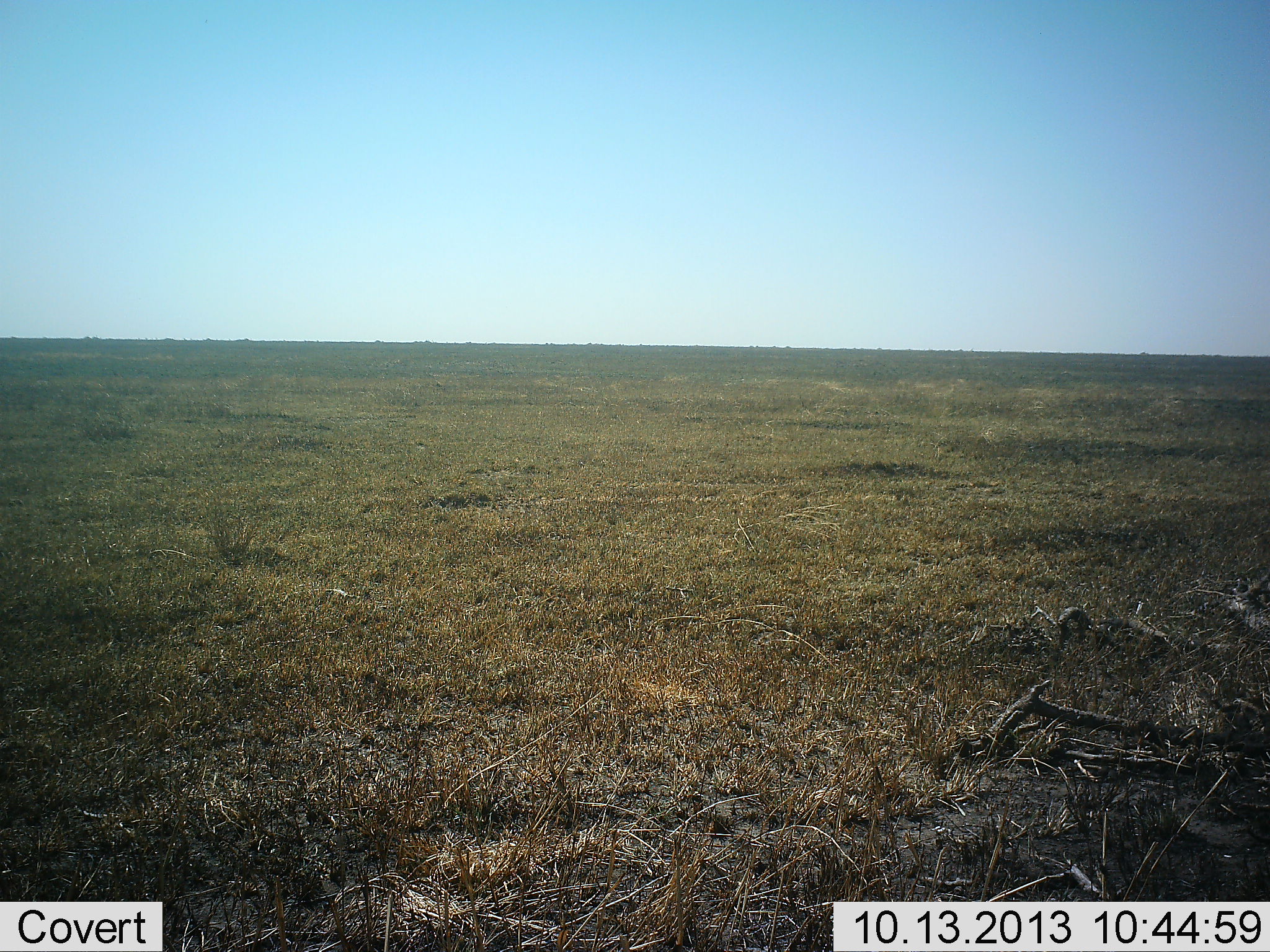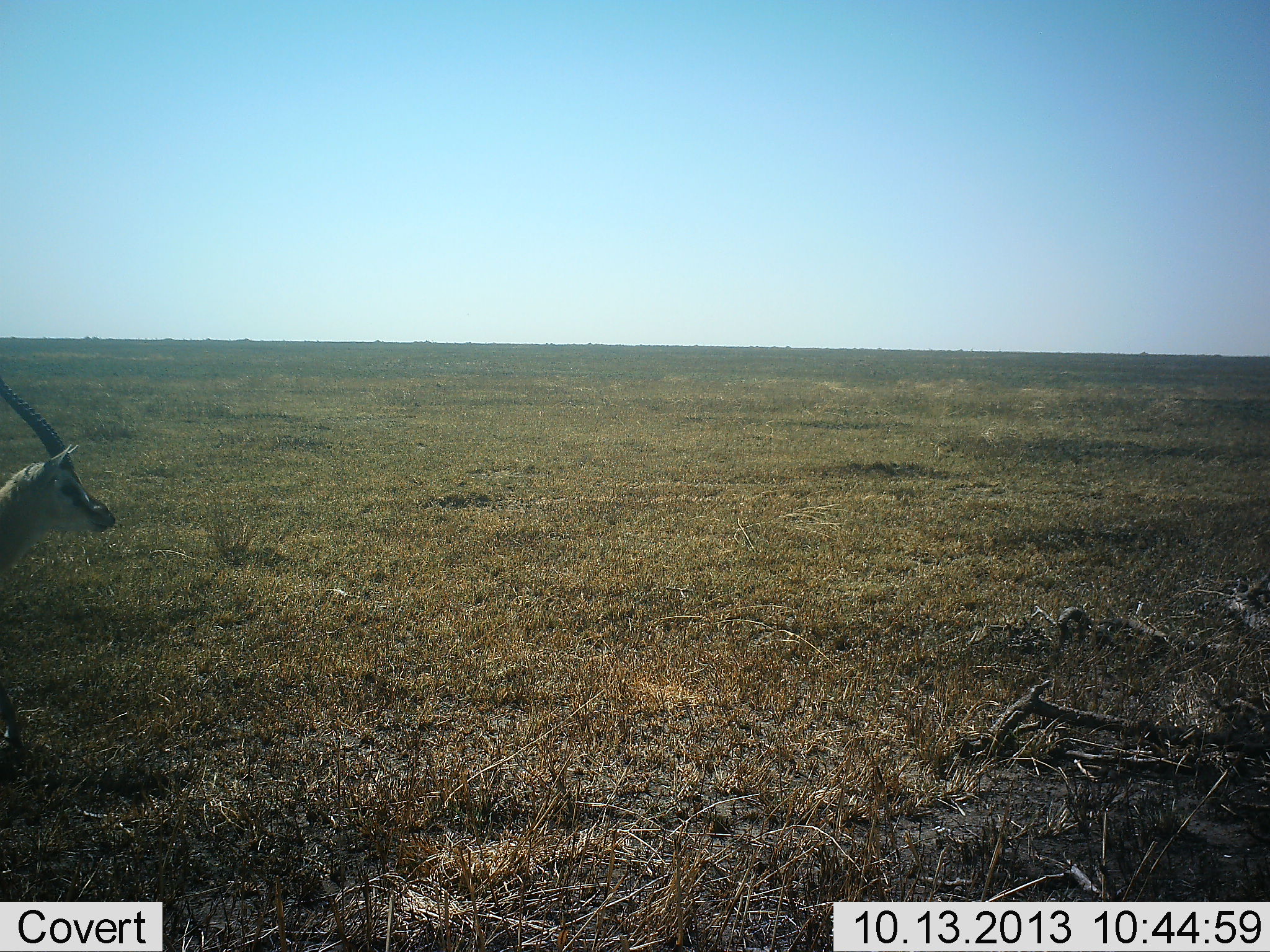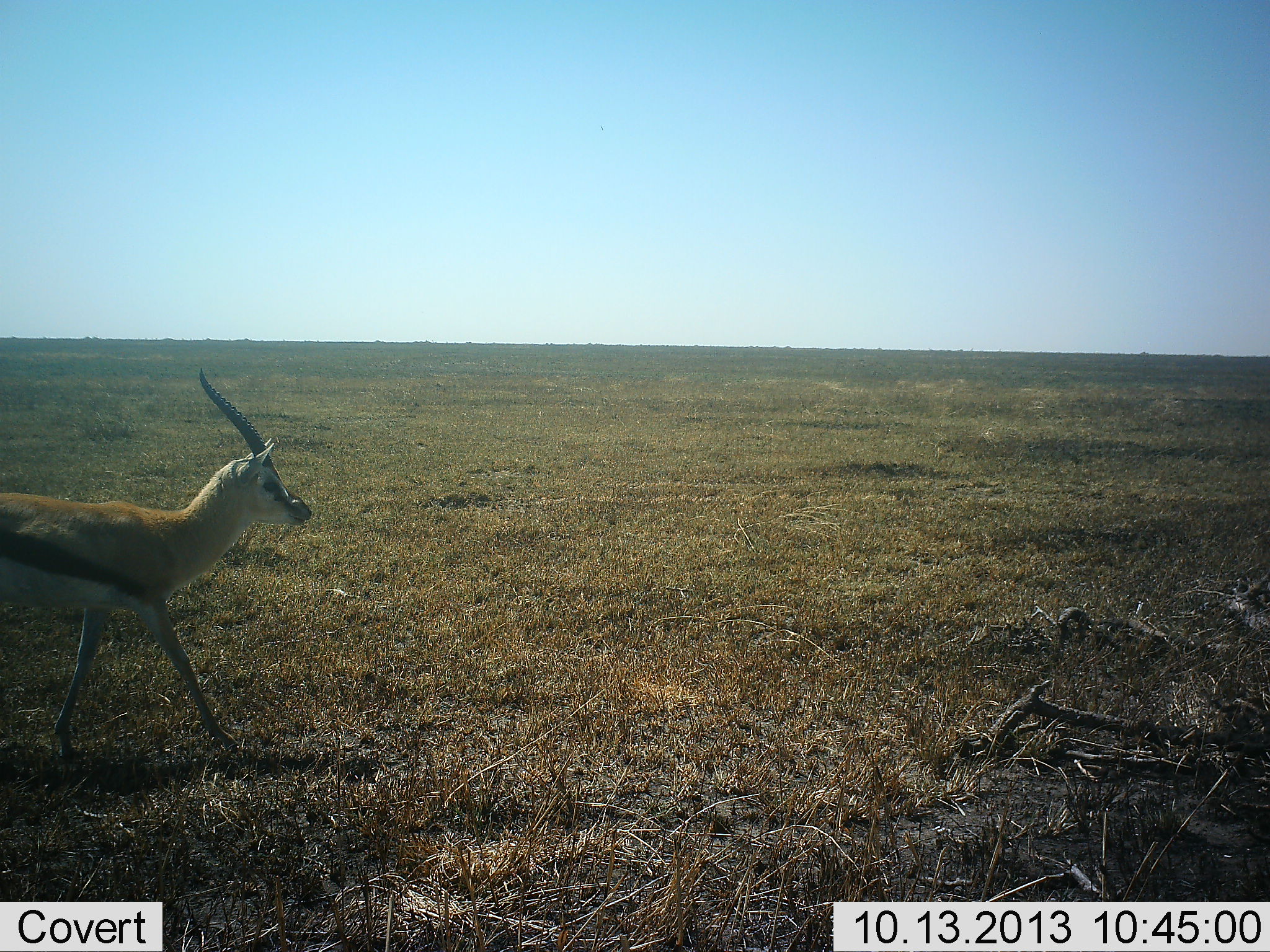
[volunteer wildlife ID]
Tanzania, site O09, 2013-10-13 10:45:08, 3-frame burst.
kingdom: Animalia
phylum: Chordata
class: Mammalia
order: Artiodactyla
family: Bovidae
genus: Eudorcas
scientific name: Eudorcas thomsonii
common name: thomson's gazelle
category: gazellethomsons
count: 1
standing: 17%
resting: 0%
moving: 83%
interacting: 0%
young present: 0%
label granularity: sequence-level